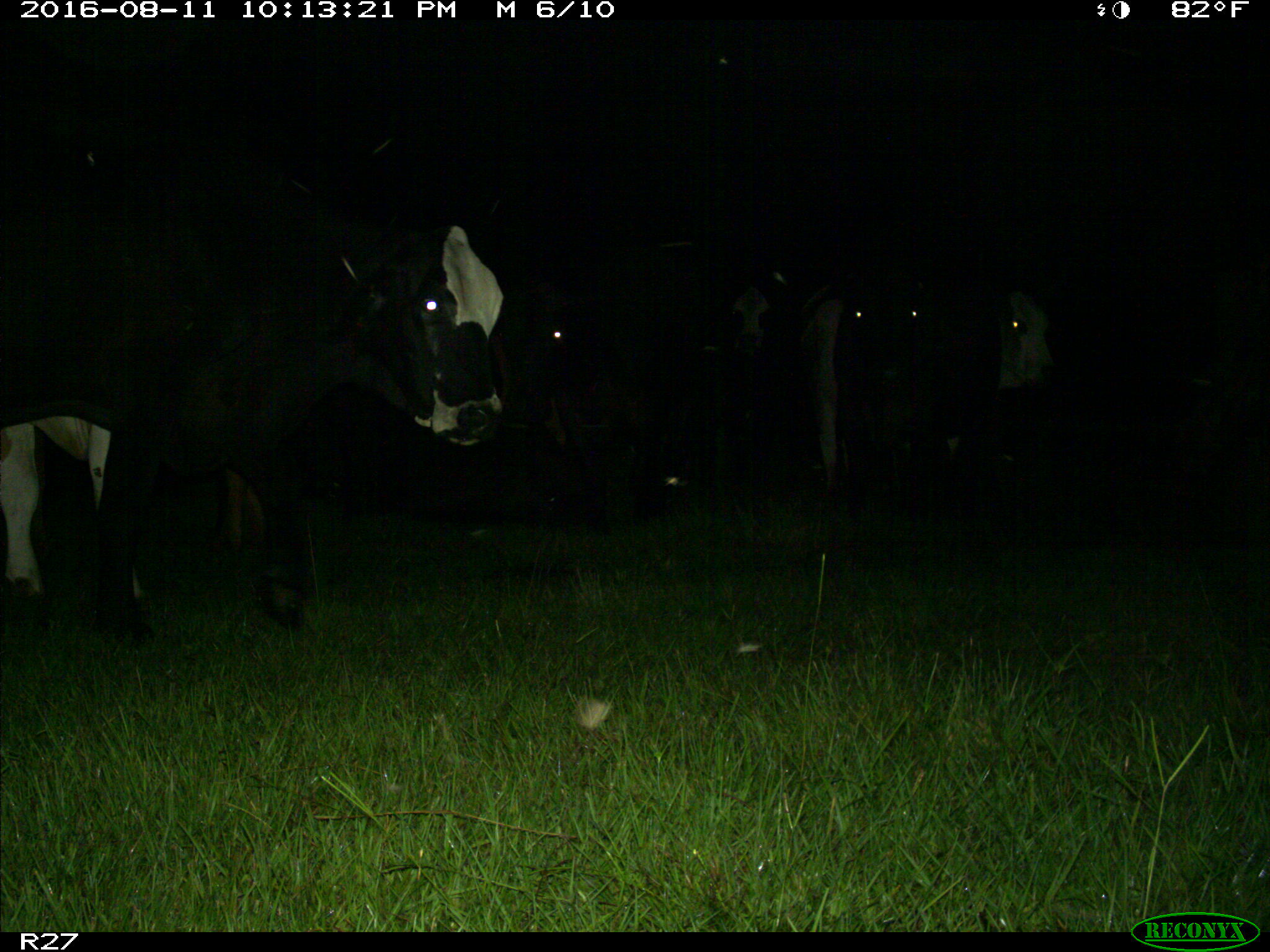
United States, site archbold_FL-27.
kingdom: Animalia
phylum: Chordata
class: Mammalia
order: Artiodactyla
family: Bovidae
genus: Bos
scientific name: Bos taurus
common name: domestic cow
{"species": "Bos taurus (domestic cow)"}